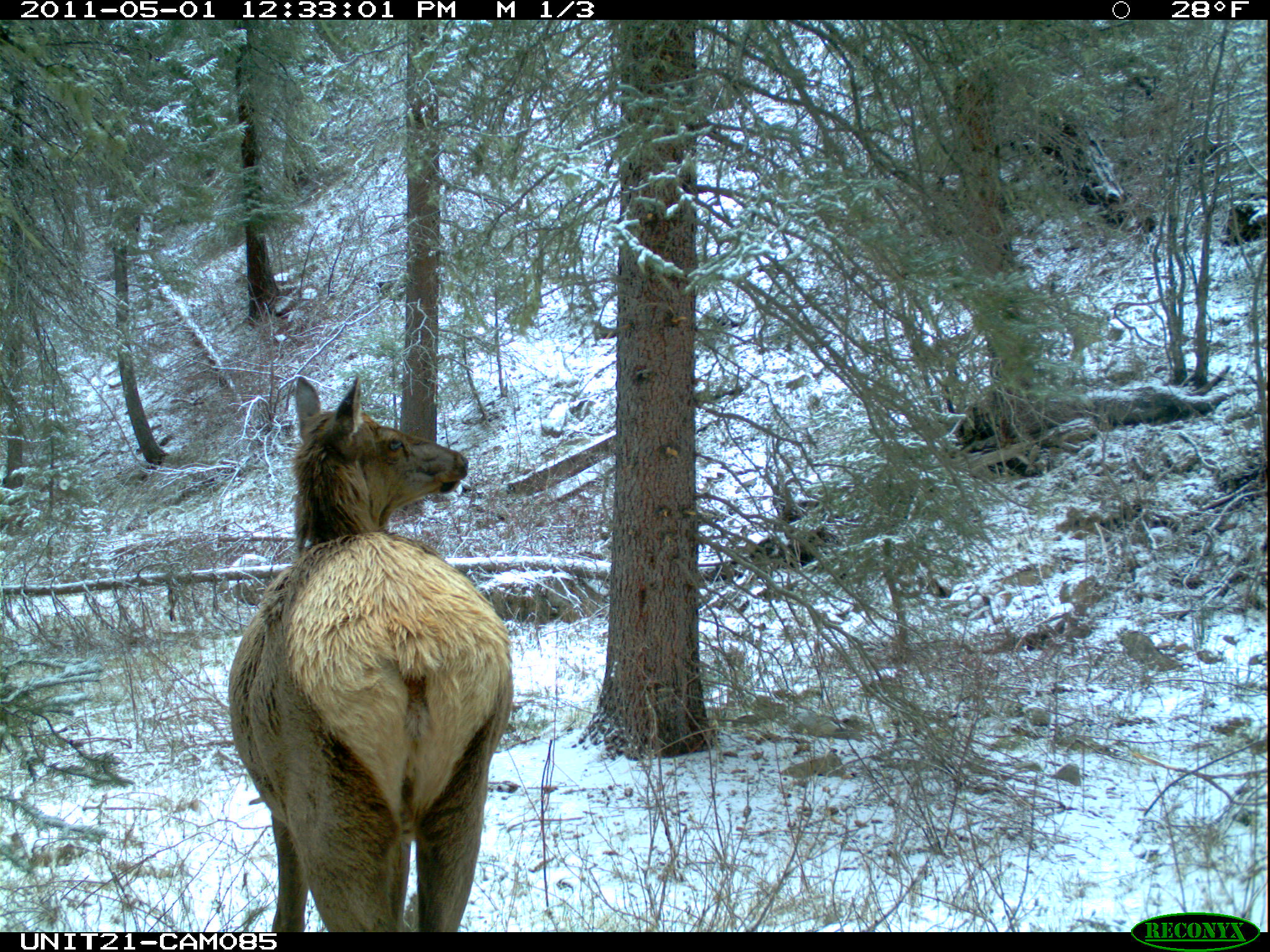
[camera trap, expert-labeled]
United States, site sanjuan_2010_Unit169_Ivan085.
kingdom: Animalia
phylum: Chordata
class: Mammalia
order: Artiodactyla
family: Cervidae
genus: Cervus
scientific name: Cervus elaphus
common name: red deer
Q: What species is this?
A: Cervus elaphus (red deer).